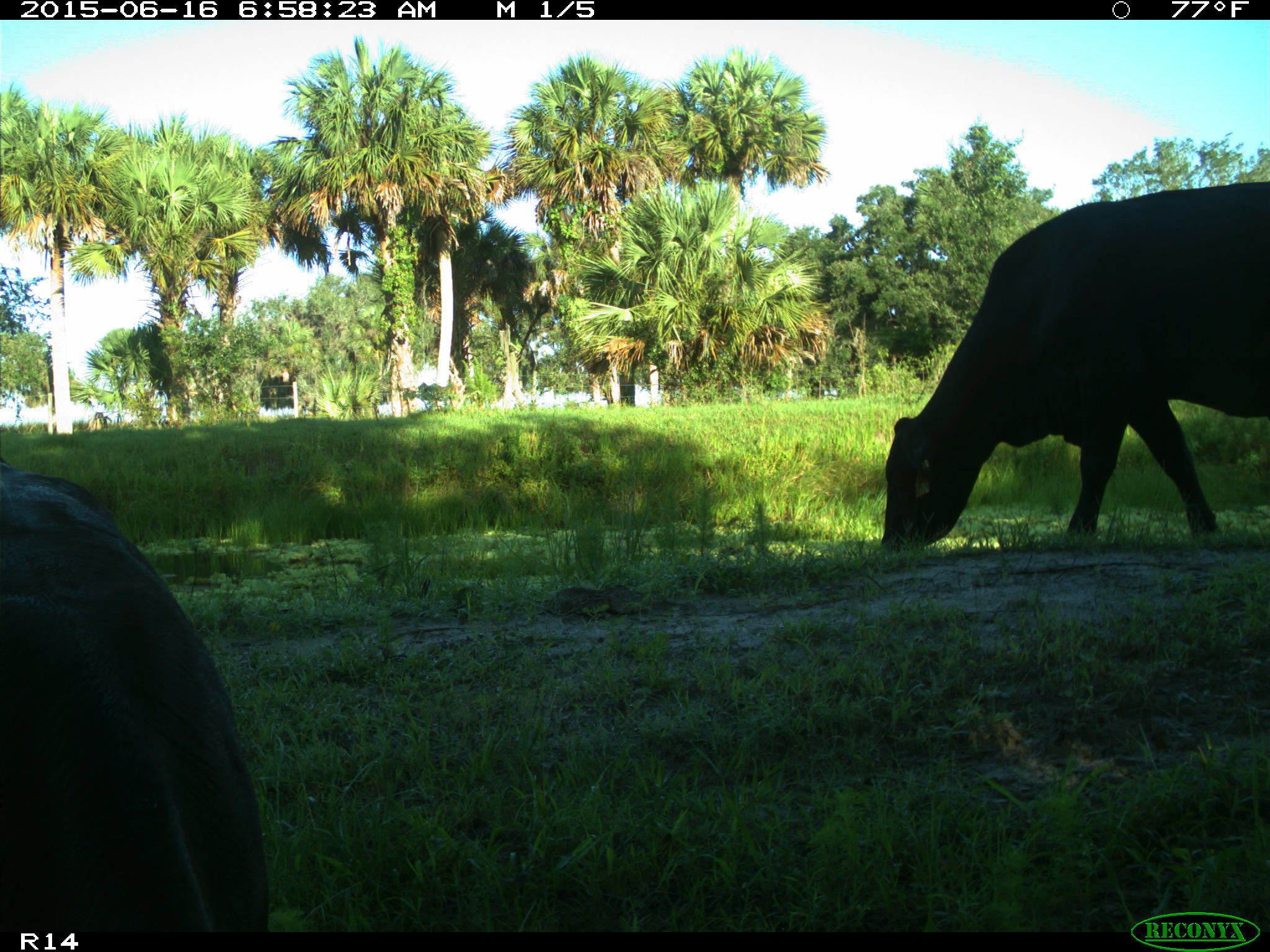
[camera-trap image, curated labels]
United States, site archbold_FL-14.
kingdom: Animalia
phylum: Chordata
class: Mammalia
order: Artiodactyla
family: Bovidae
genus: Bos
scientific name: Bos taurus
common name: domestic cow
Bos taurus (domestic cow).